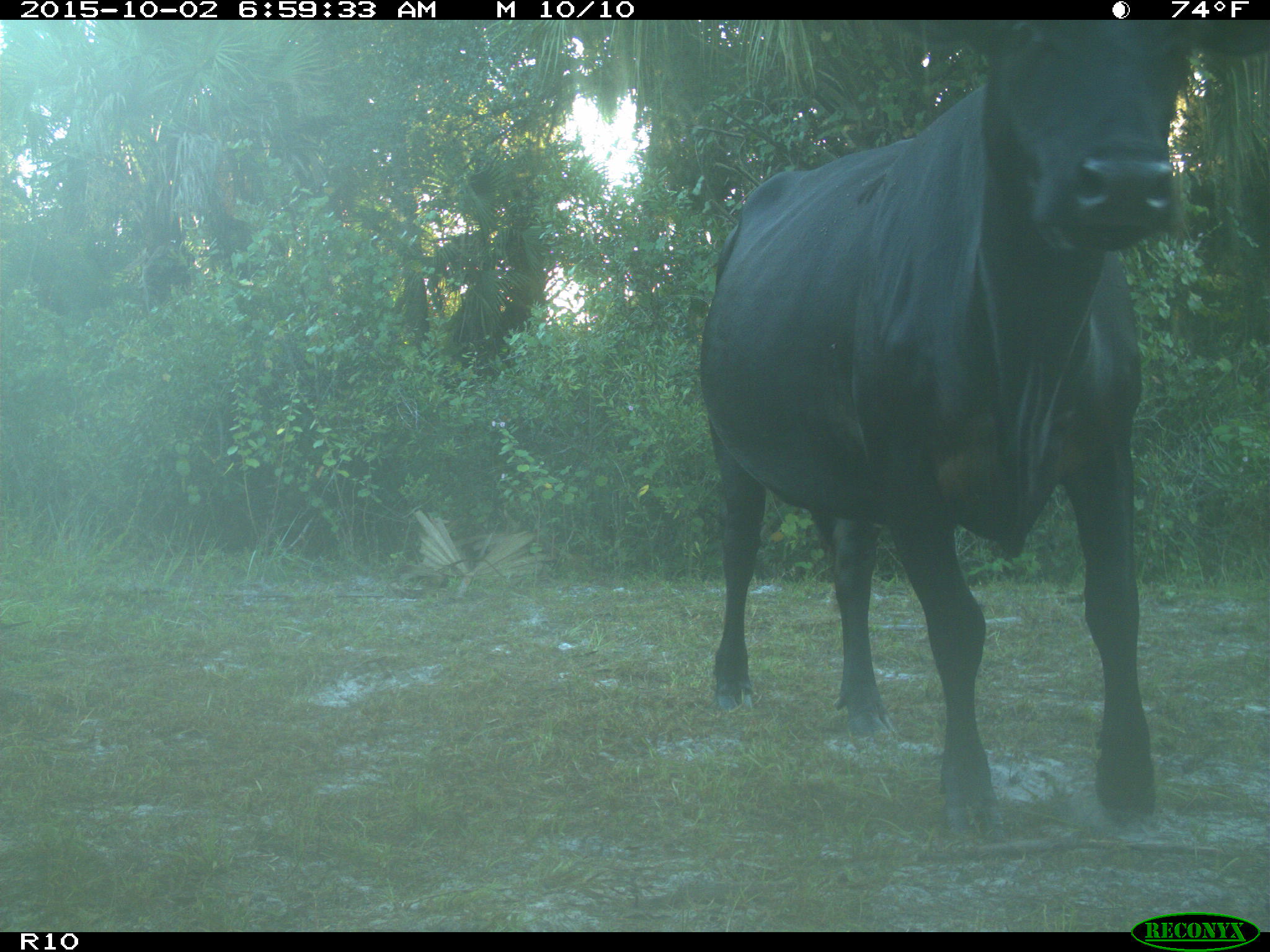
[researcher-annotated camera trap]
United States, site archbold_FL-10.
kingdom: Animalia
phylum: Chordata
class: Mammalia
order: Artiodactyla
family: Bovidae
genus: Bos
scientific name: Bos taurus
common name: domestic cow